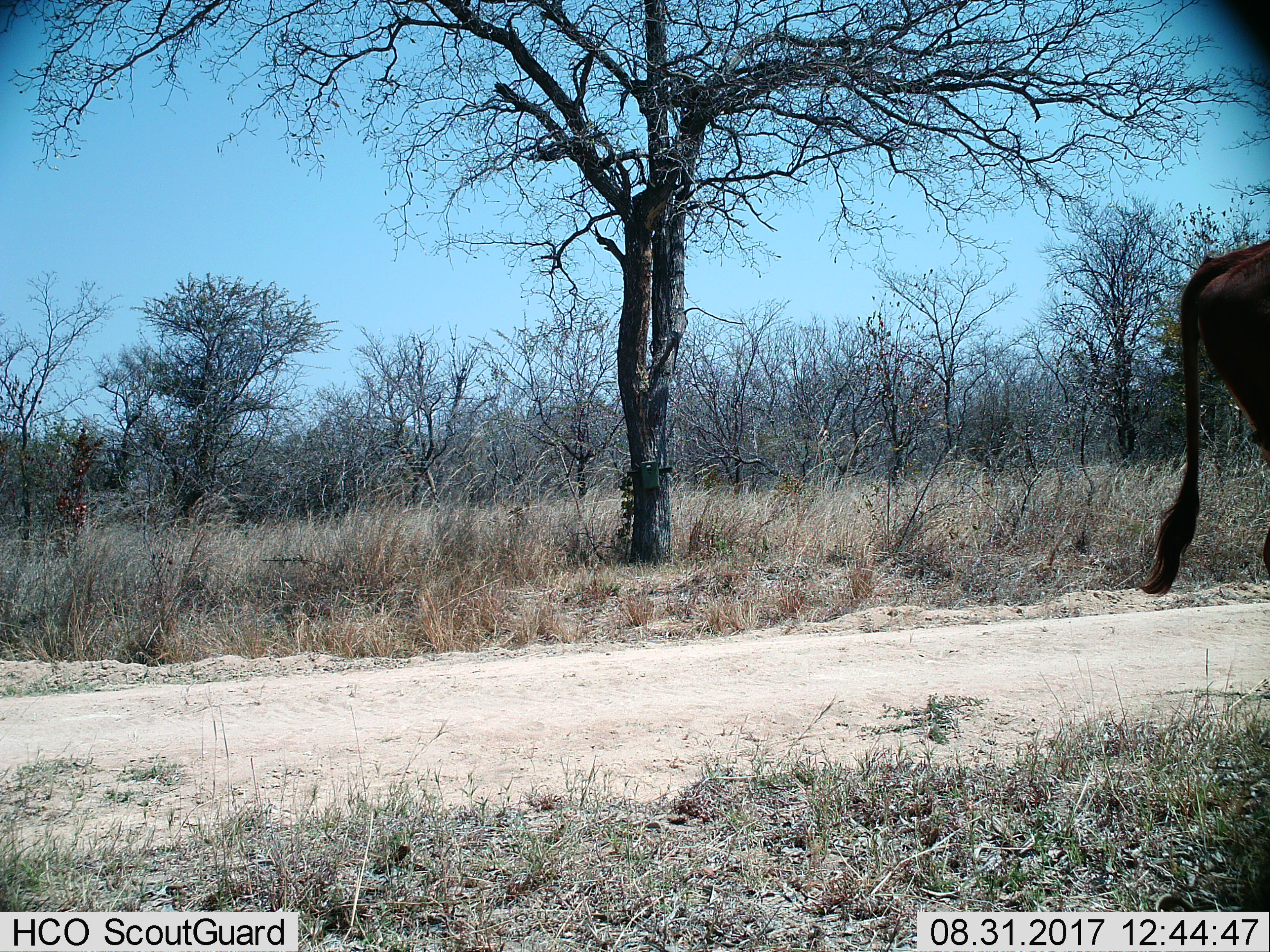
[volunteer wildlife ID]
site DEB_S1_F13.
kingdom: Animalia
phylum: Chordata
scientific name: Vertebrata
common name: domestic animal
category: domesticanimal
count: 1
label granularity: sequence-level